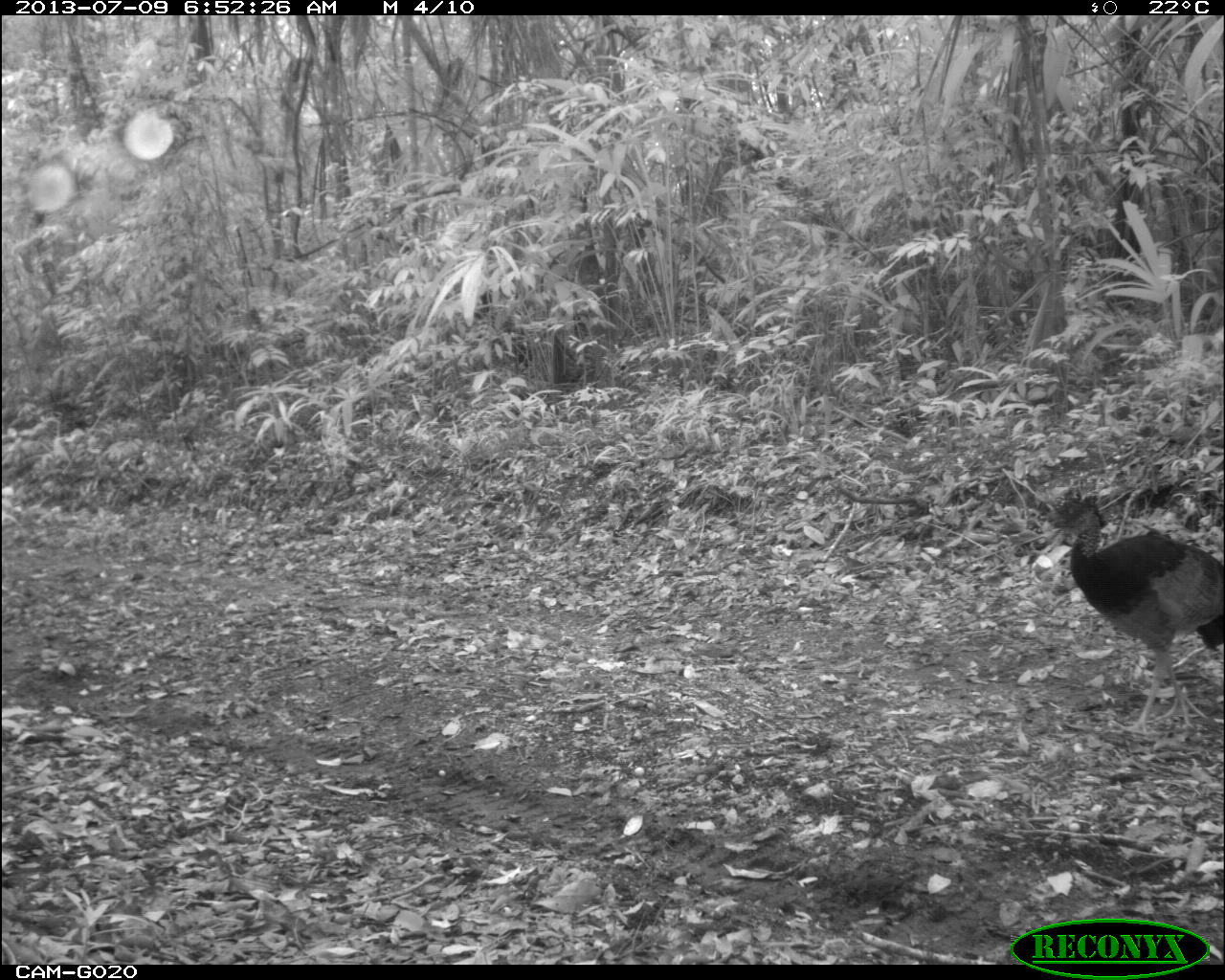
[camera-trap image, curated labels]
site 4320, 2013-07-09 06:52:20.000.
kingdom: Animalia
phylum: Chordata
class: Aves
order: Galliformes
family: Cracidae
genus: Crax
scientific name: Crax rubra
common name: great curassow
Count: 1.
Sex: female.